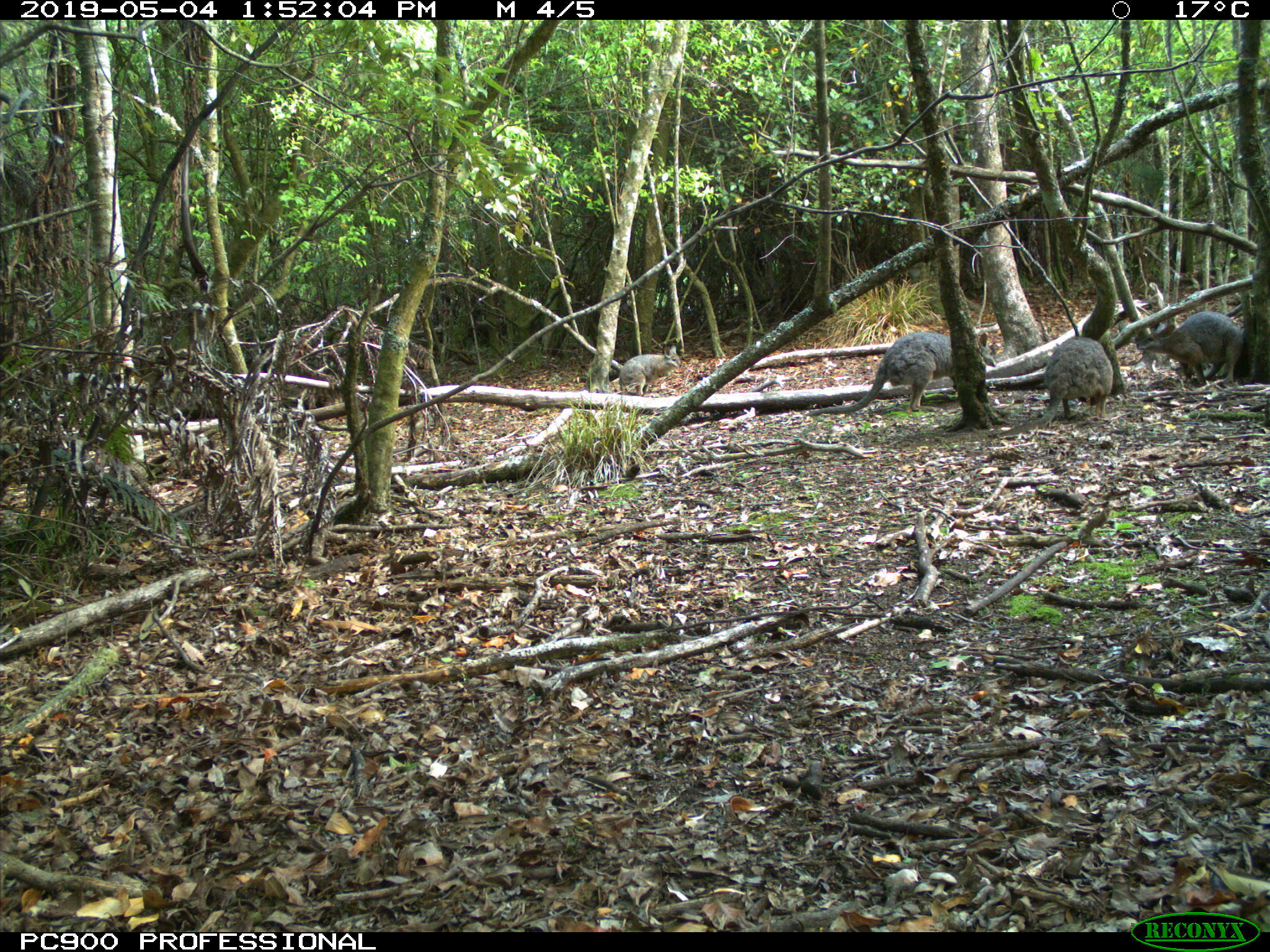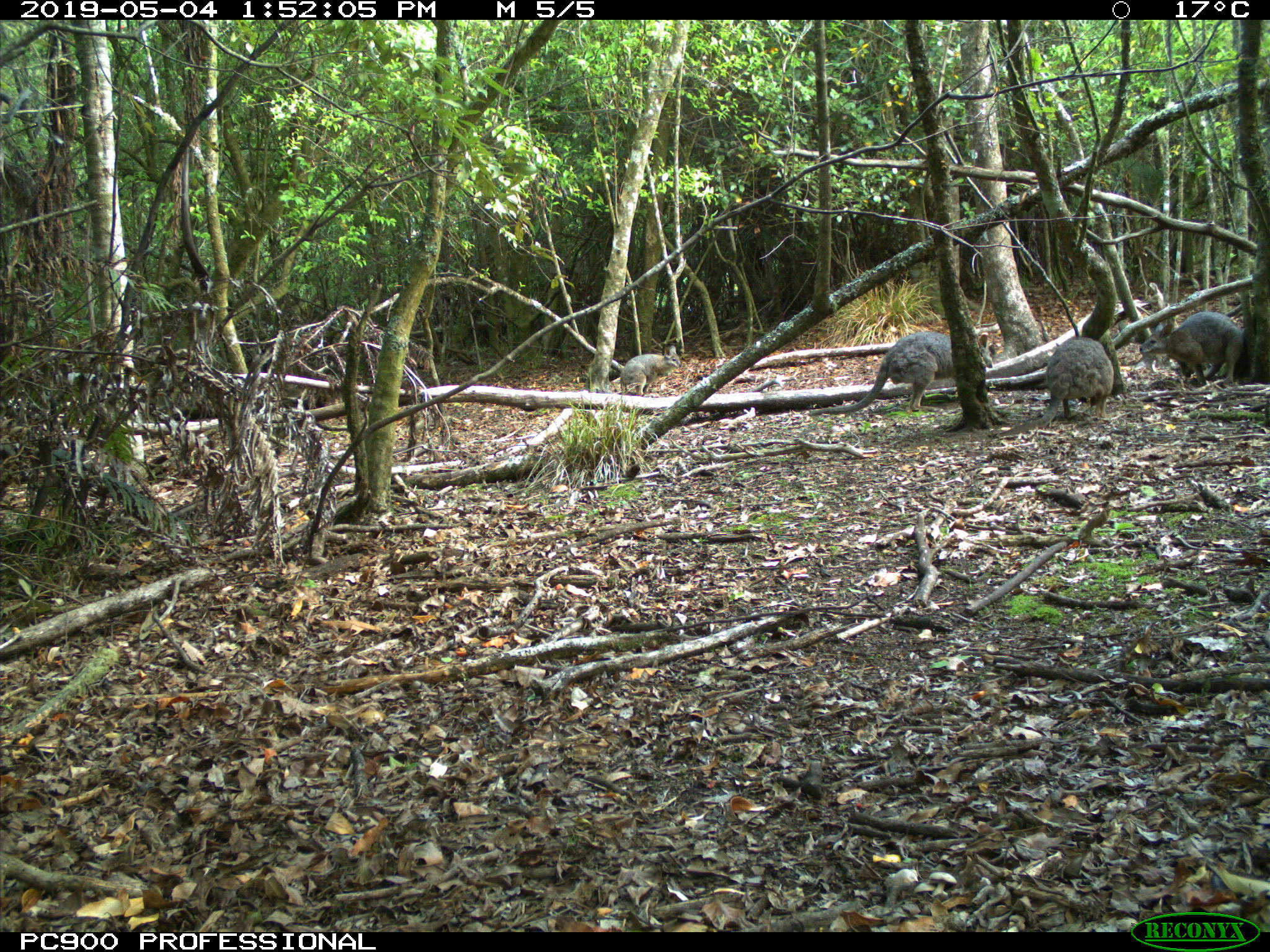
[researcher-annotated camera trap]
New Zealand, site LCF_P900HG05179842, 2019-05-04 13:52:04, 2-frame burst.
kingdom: Animalia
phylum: Chordata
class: Mammalia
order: Diprotodontia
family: Macropodidae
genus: Notamacropus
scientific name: Notamacropus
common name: wallaby